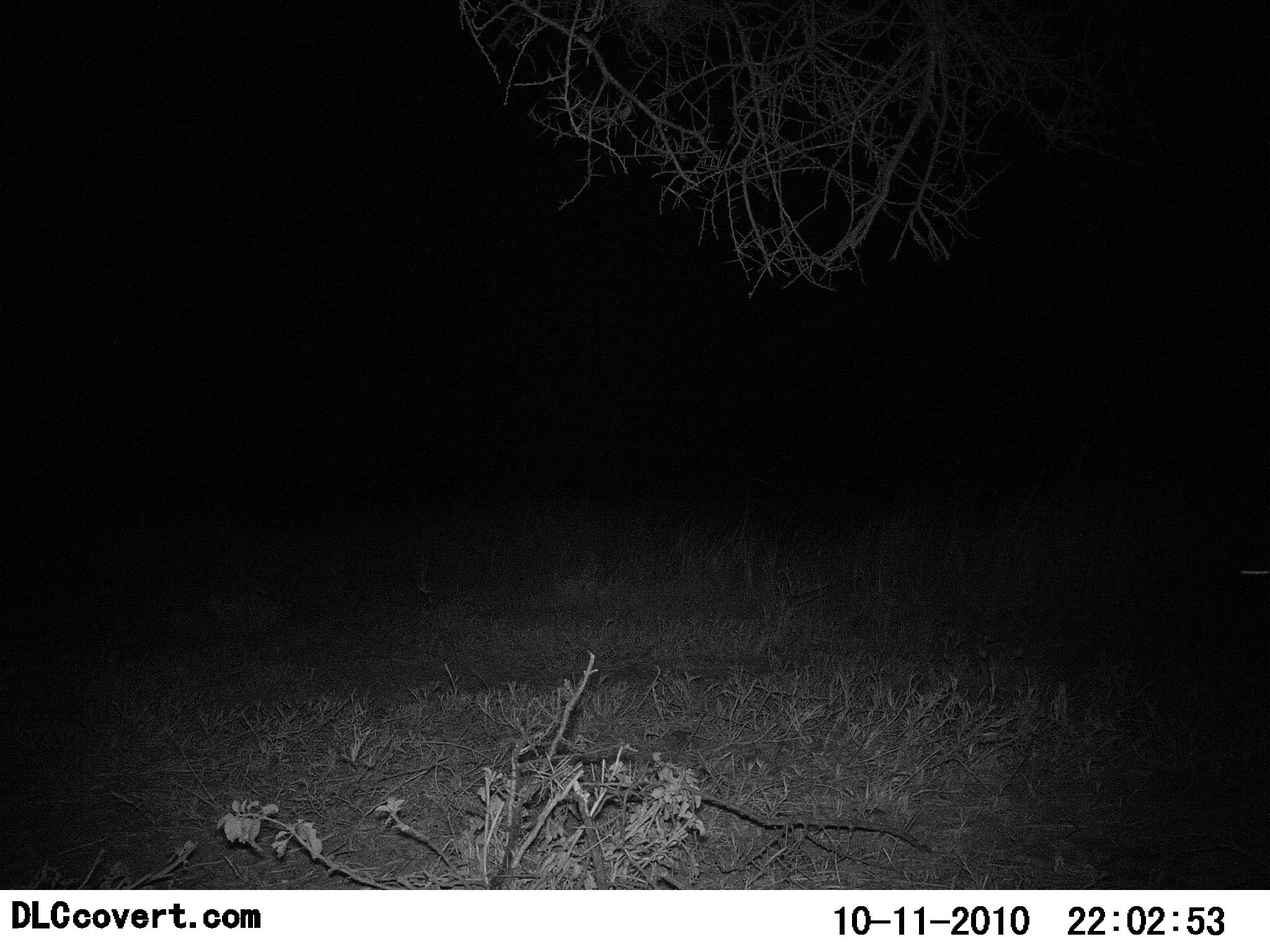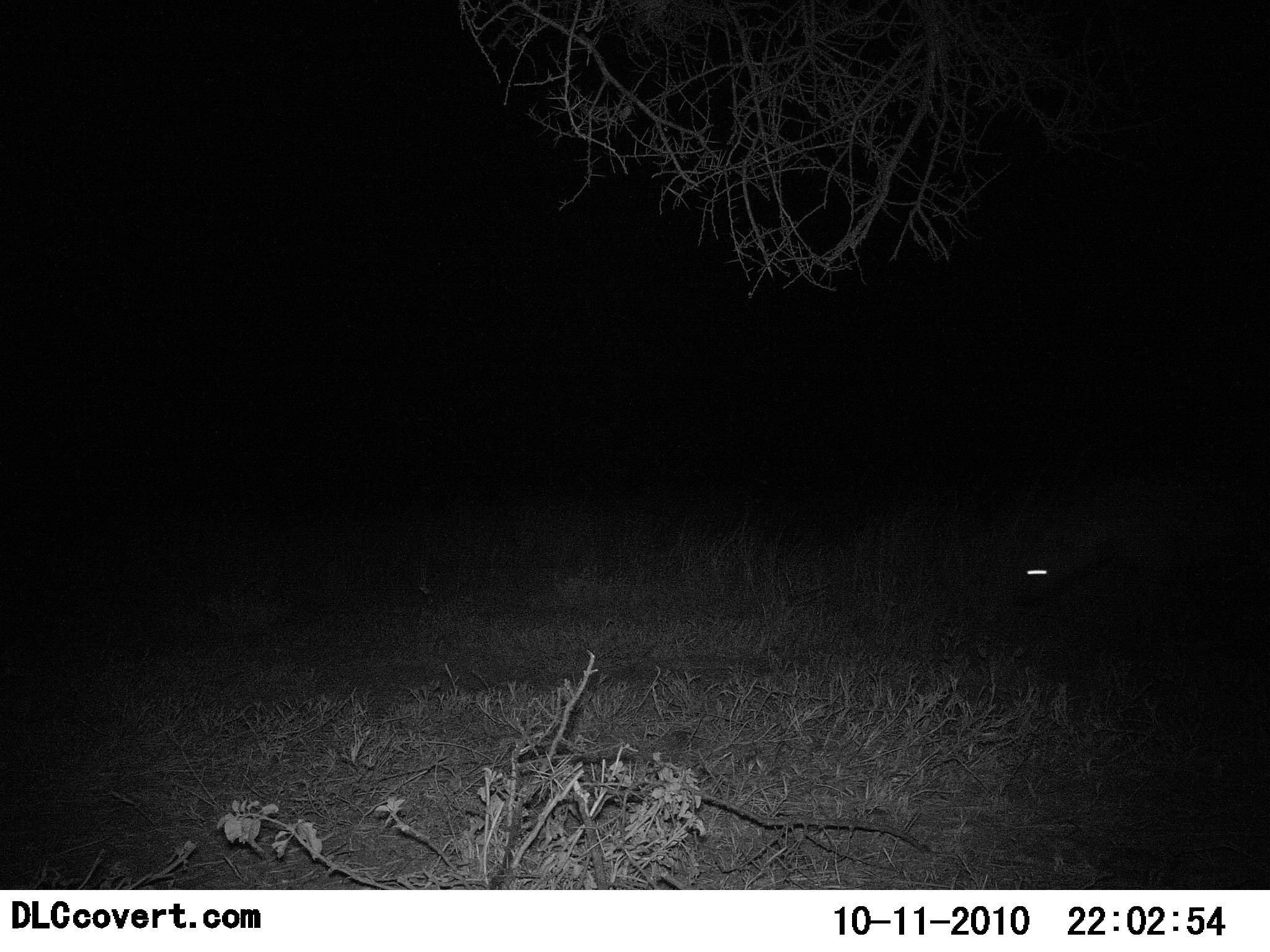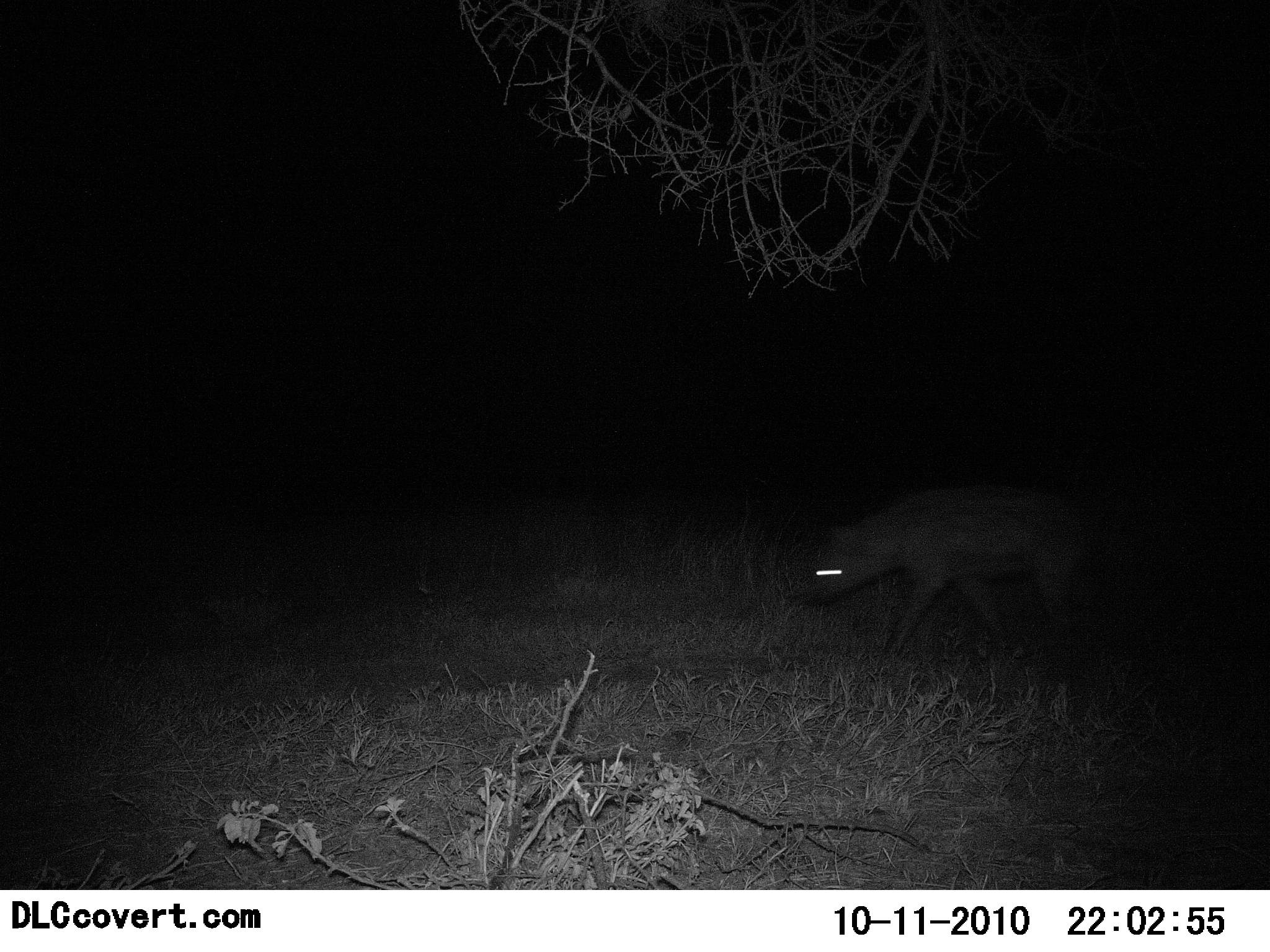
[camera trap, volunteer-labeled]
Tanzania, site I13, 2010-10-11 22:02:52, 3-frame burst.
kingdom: Animalia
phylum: Chordata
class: Mammalia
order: Carnivora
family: Hyaenidae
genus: Crocuta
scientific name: Crocuta crocuta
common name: spotted hyena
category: hyenaspotted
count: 1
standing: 0%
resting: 0%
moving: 100%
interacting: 0%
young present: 0%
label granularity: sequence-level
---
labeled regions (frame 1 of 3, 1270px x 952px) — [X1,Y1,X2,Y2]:
animal: [1217,547,1270,595]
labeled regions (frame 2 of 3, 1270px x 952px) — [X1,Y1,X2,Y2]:
animal: [1012,495,1270,614]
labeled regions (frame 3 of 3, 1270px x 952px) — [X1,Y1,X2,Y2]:
animal: [805,483,1095,655]